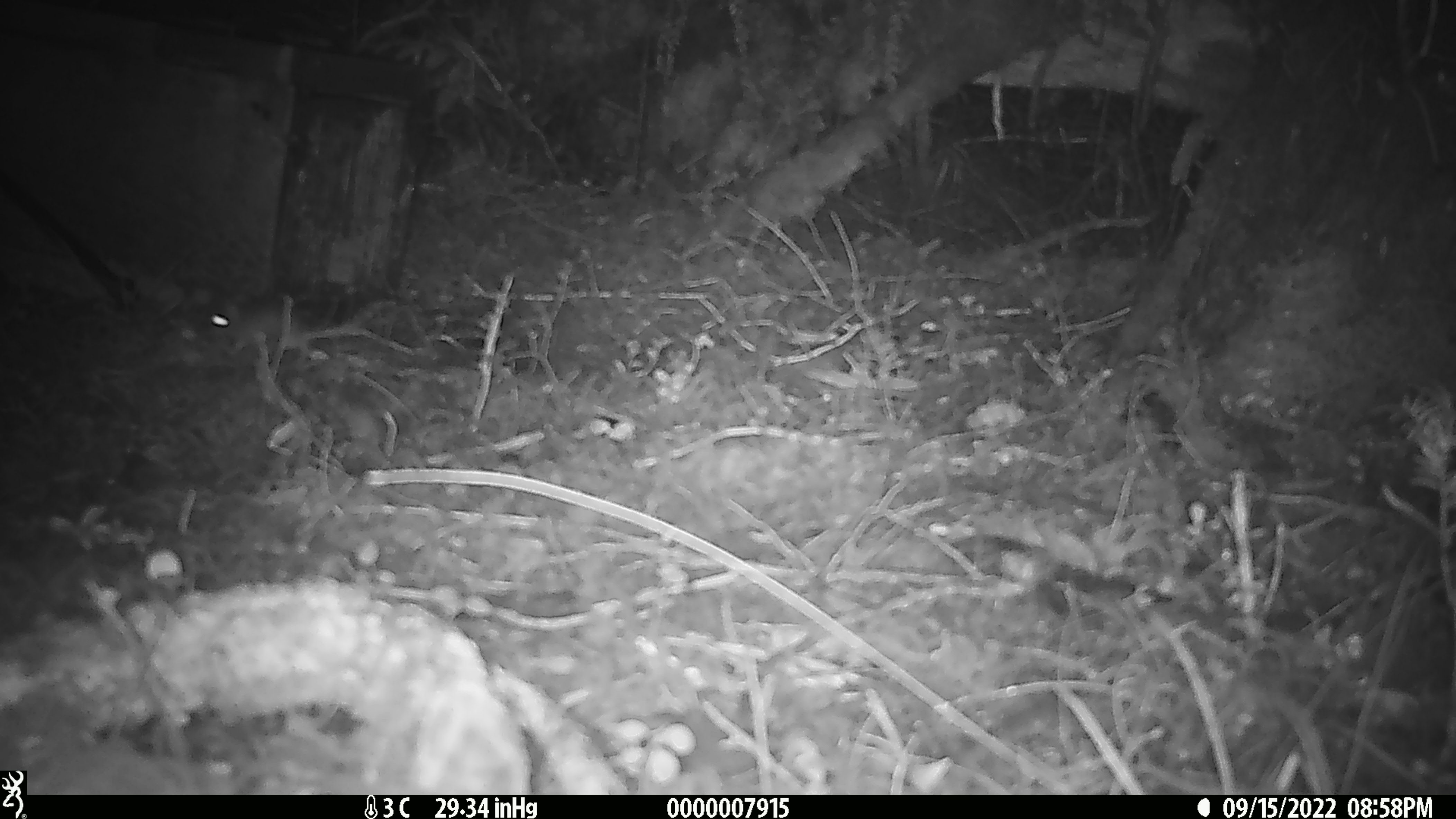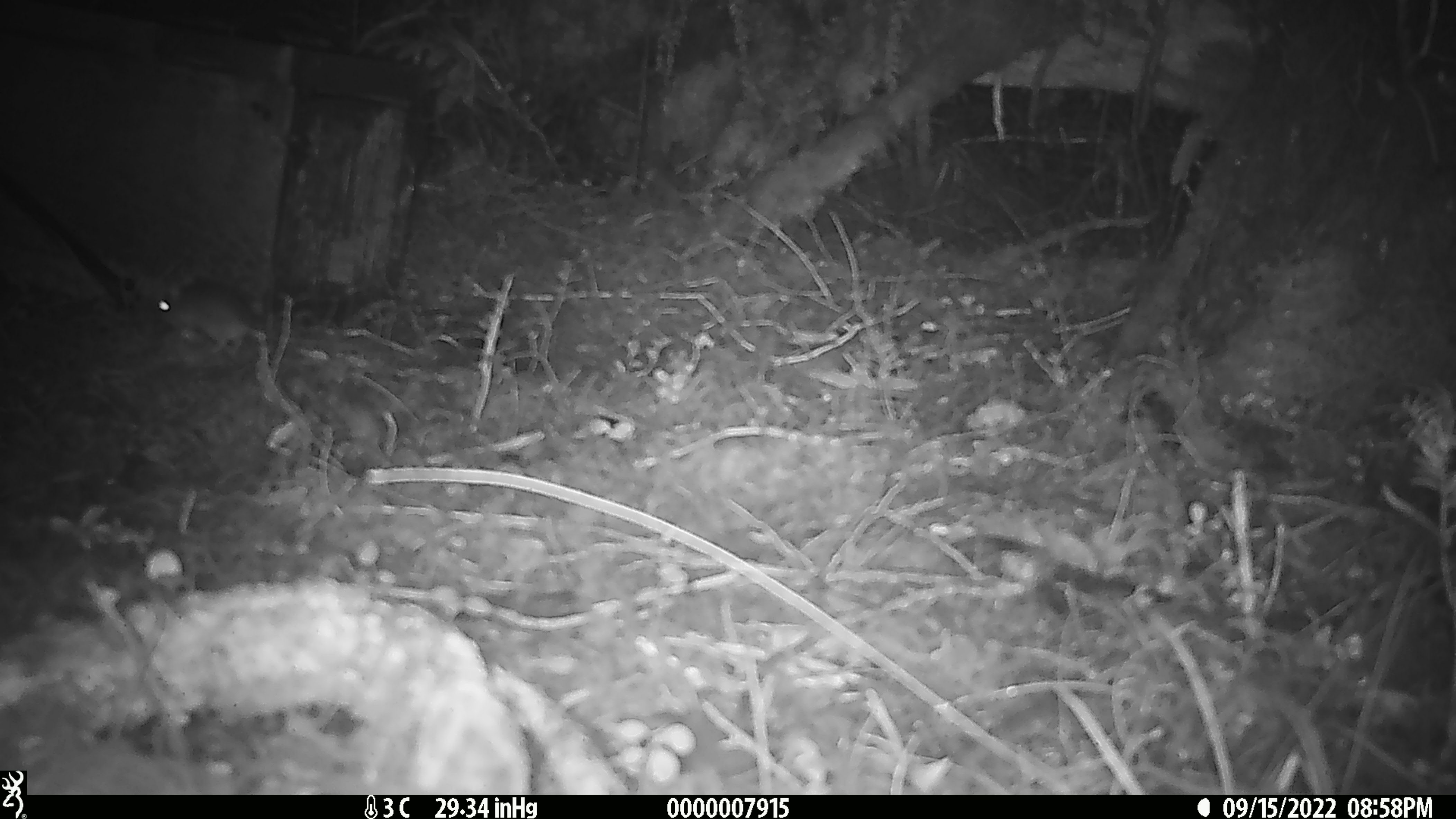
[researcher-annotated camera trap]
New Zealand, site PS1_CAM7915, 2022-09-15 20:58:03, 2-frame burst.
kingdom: Animalia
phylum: Chordata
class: Mammalia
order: Rodentia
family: Muridae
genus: Mus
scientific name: Mus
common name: mouse